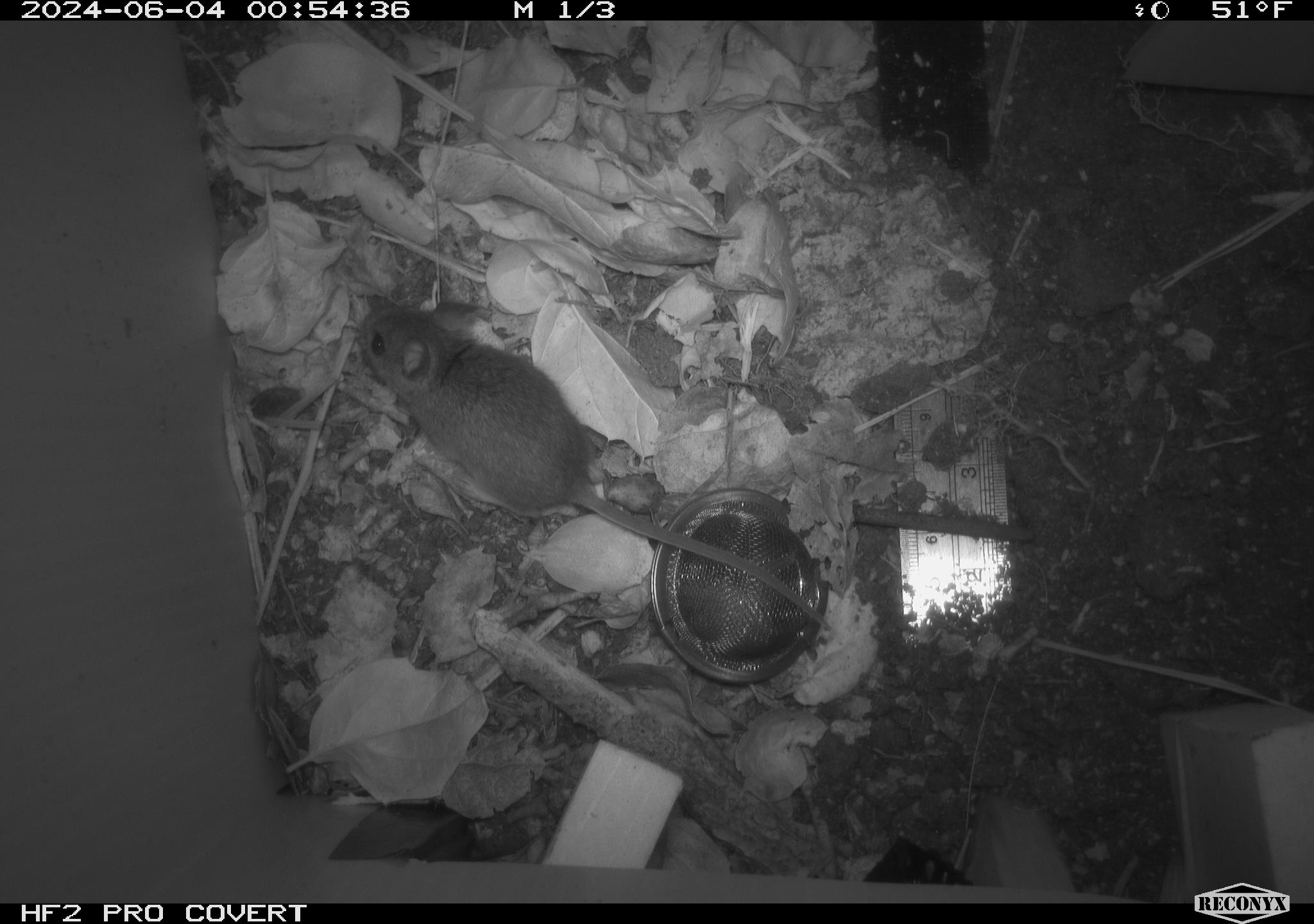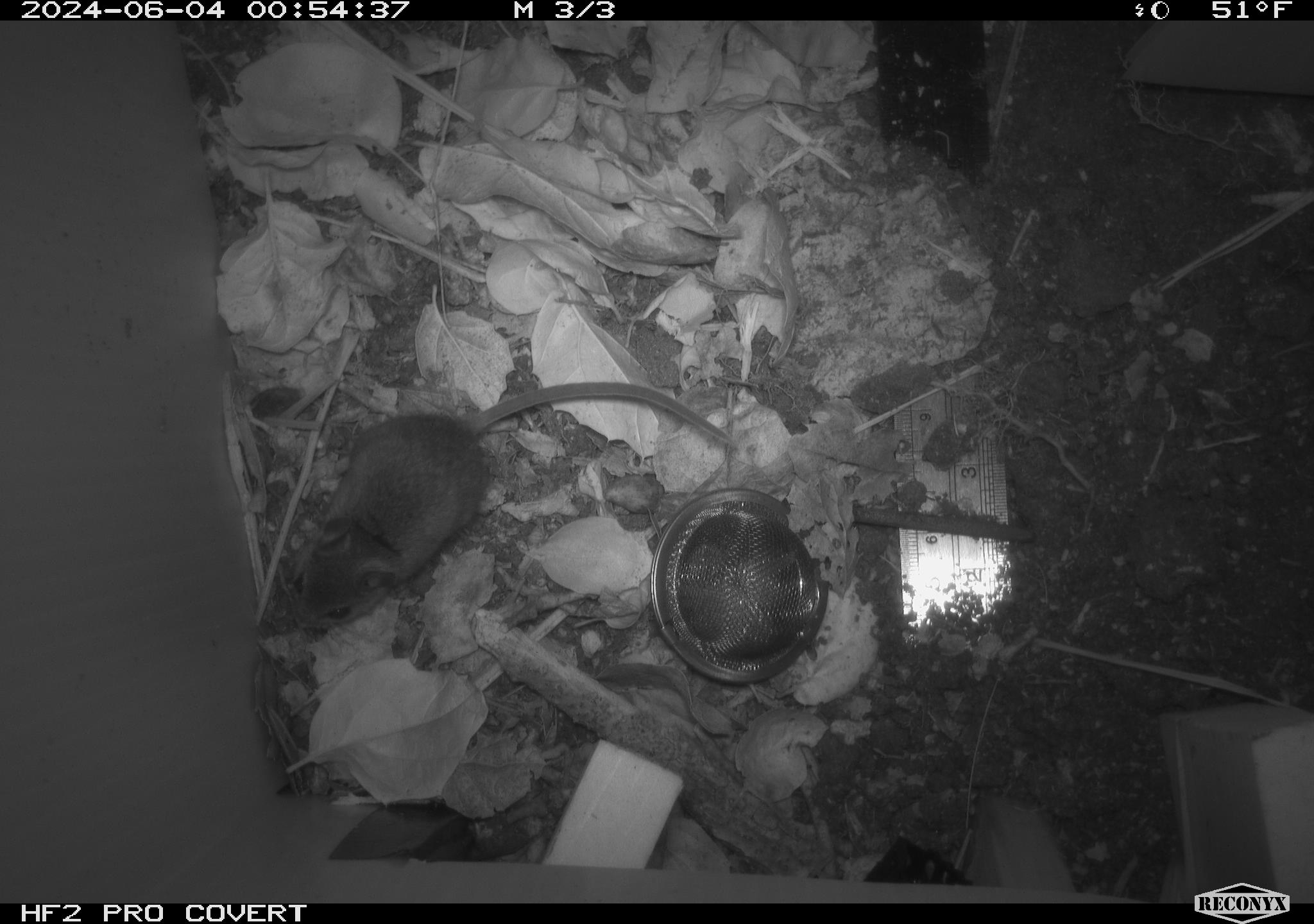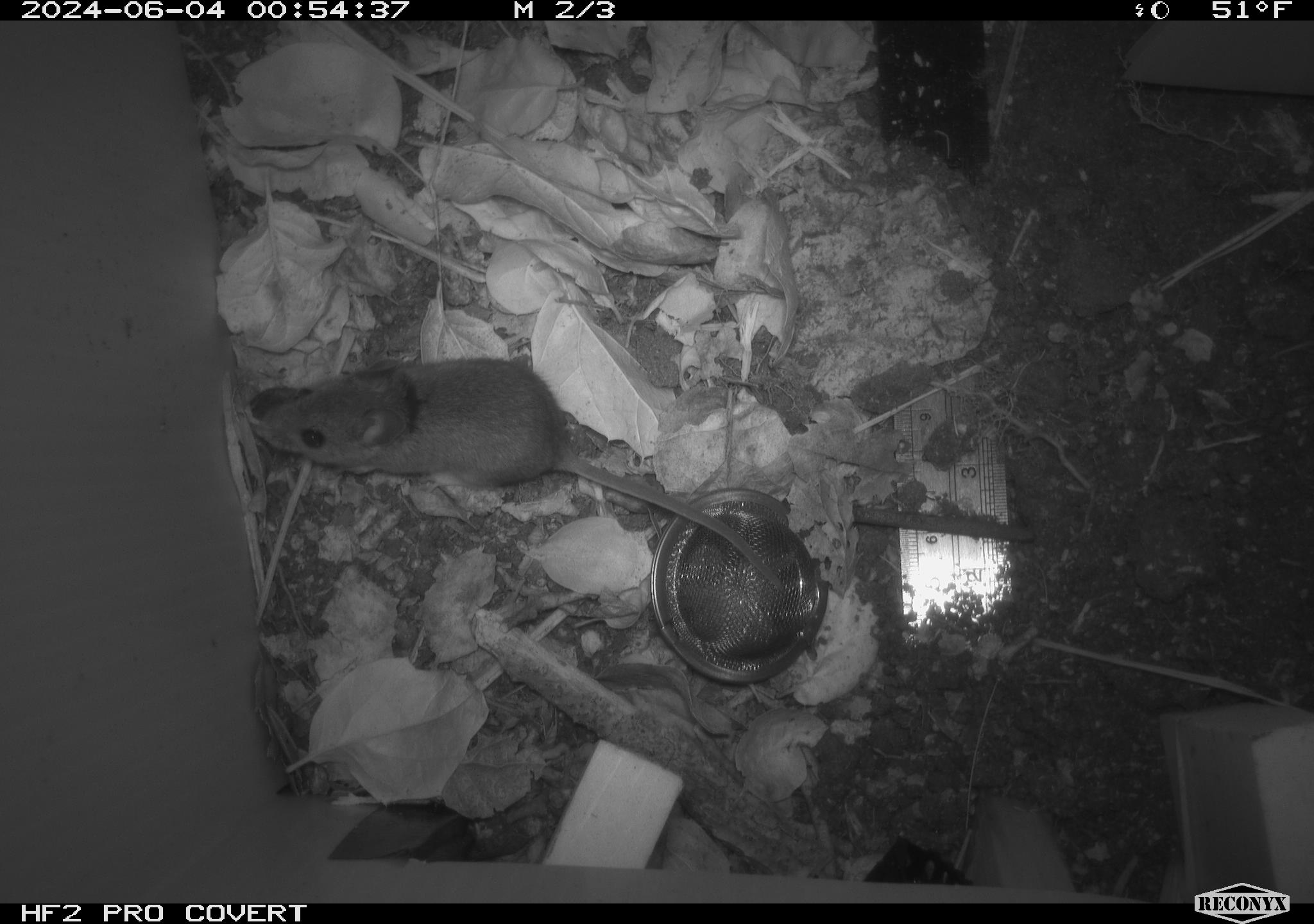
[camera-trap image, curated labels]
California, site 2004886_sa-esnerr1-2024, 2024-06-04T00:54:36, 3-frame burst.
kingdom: Animalia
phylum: Chordata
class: Mammalia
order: Rodentia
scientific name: Rodentia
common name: rodent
Rodent (Rodentia).